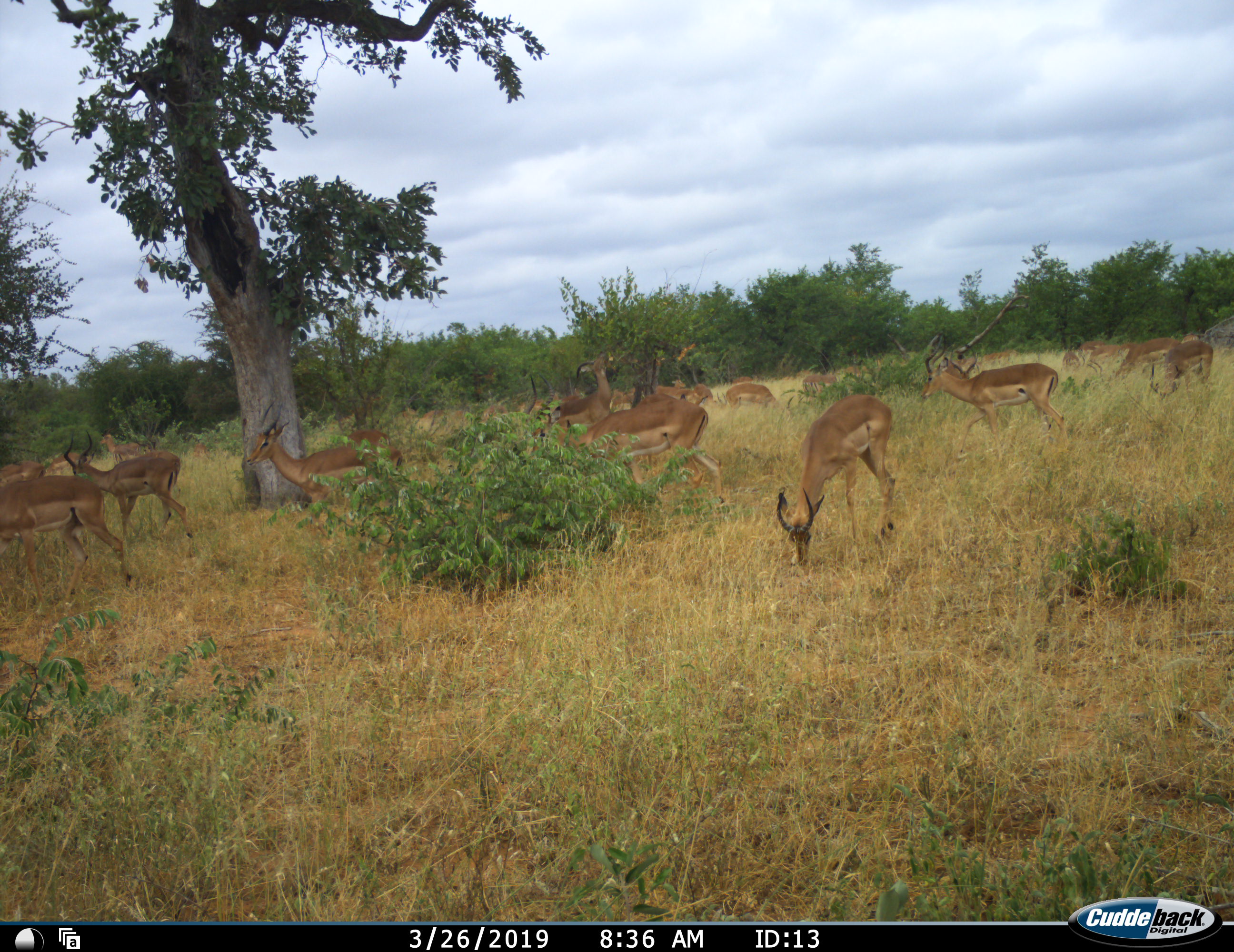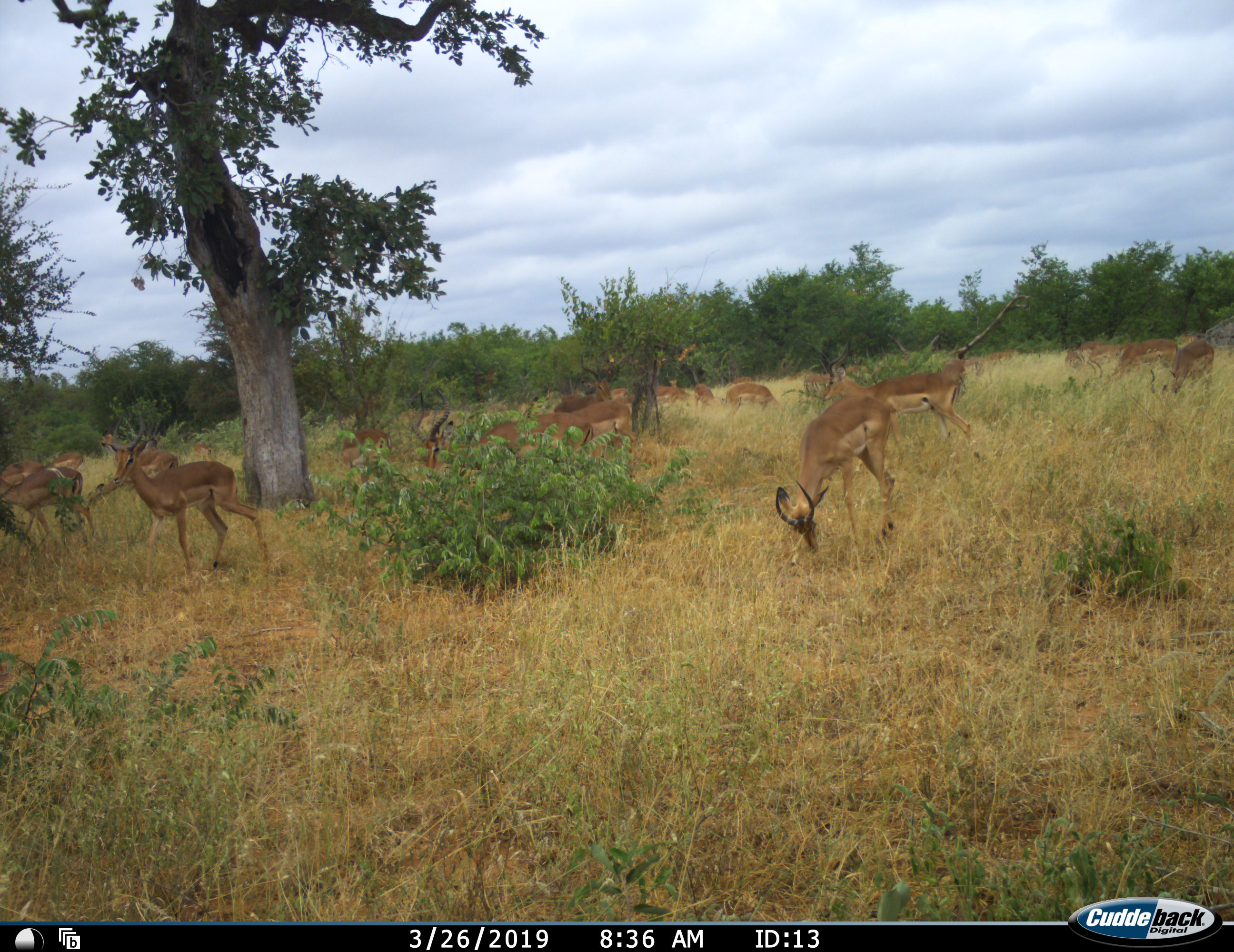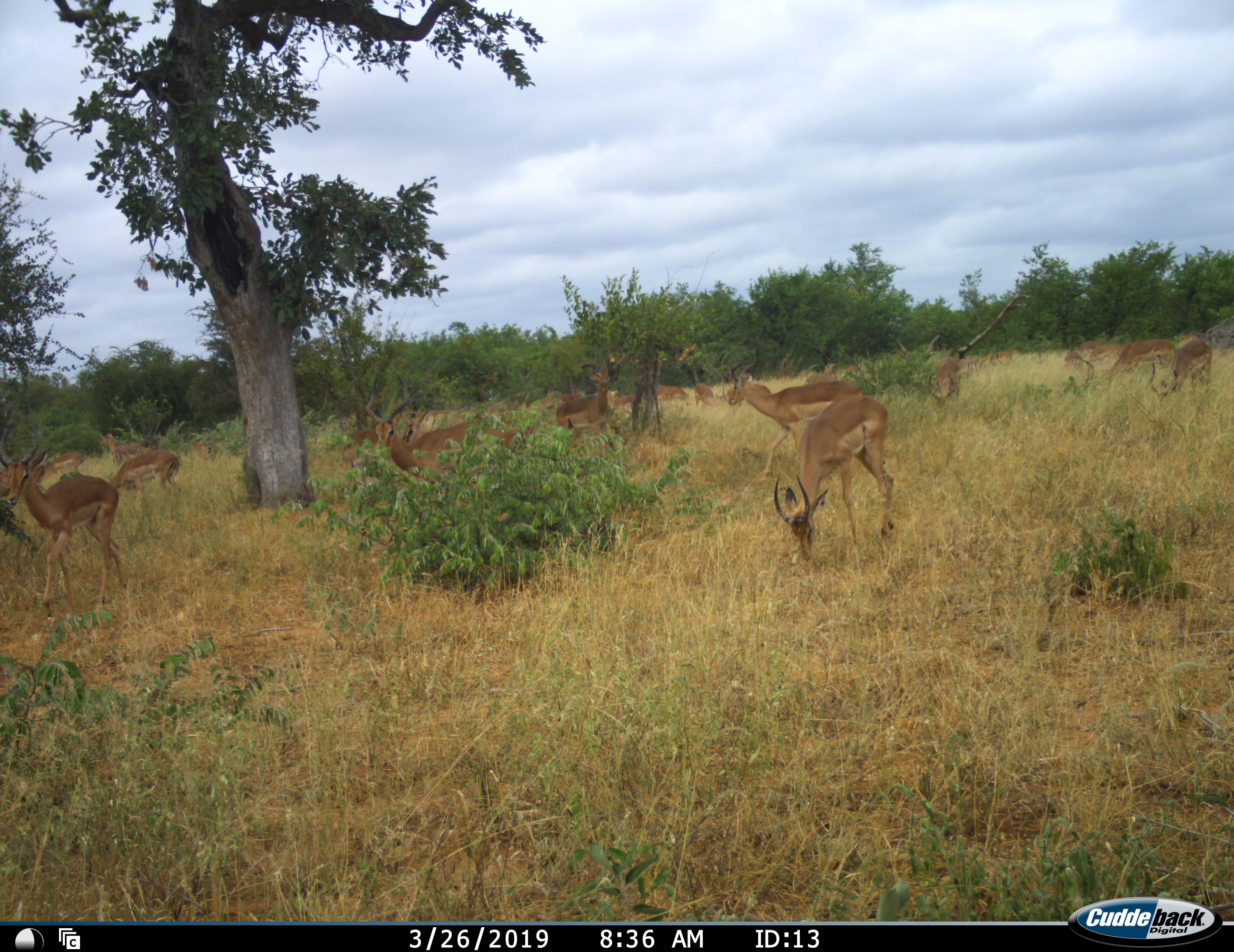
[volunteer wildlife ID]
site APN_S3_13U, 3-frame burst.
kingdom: Animalia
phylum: Chordata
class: Mammalia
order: Artiodactyla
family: Bovidae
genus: Aepyceros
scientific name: Aepyceros melampus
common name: impala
Impala (Aepyceros melampus), count 11-50. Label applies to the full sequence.